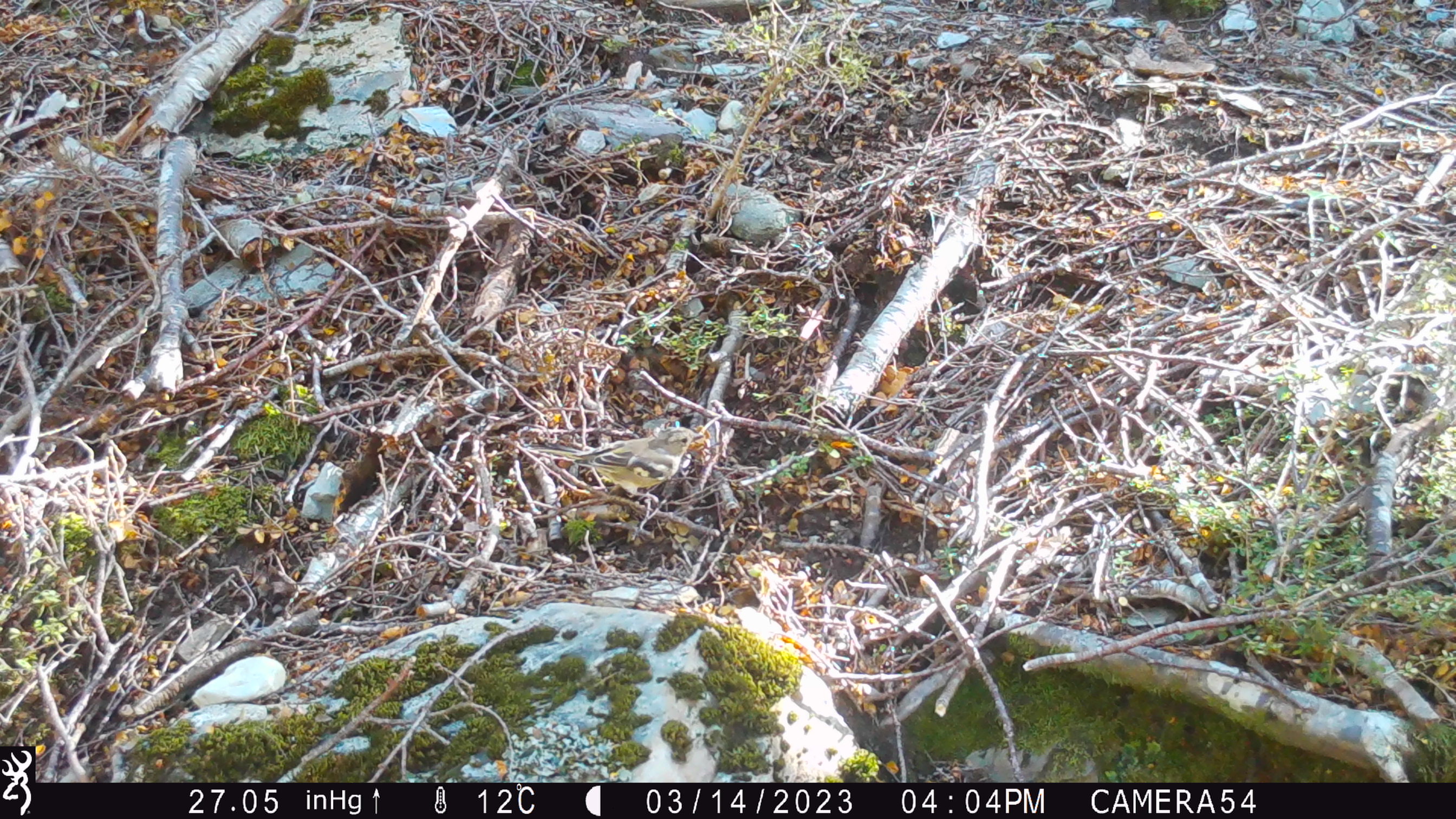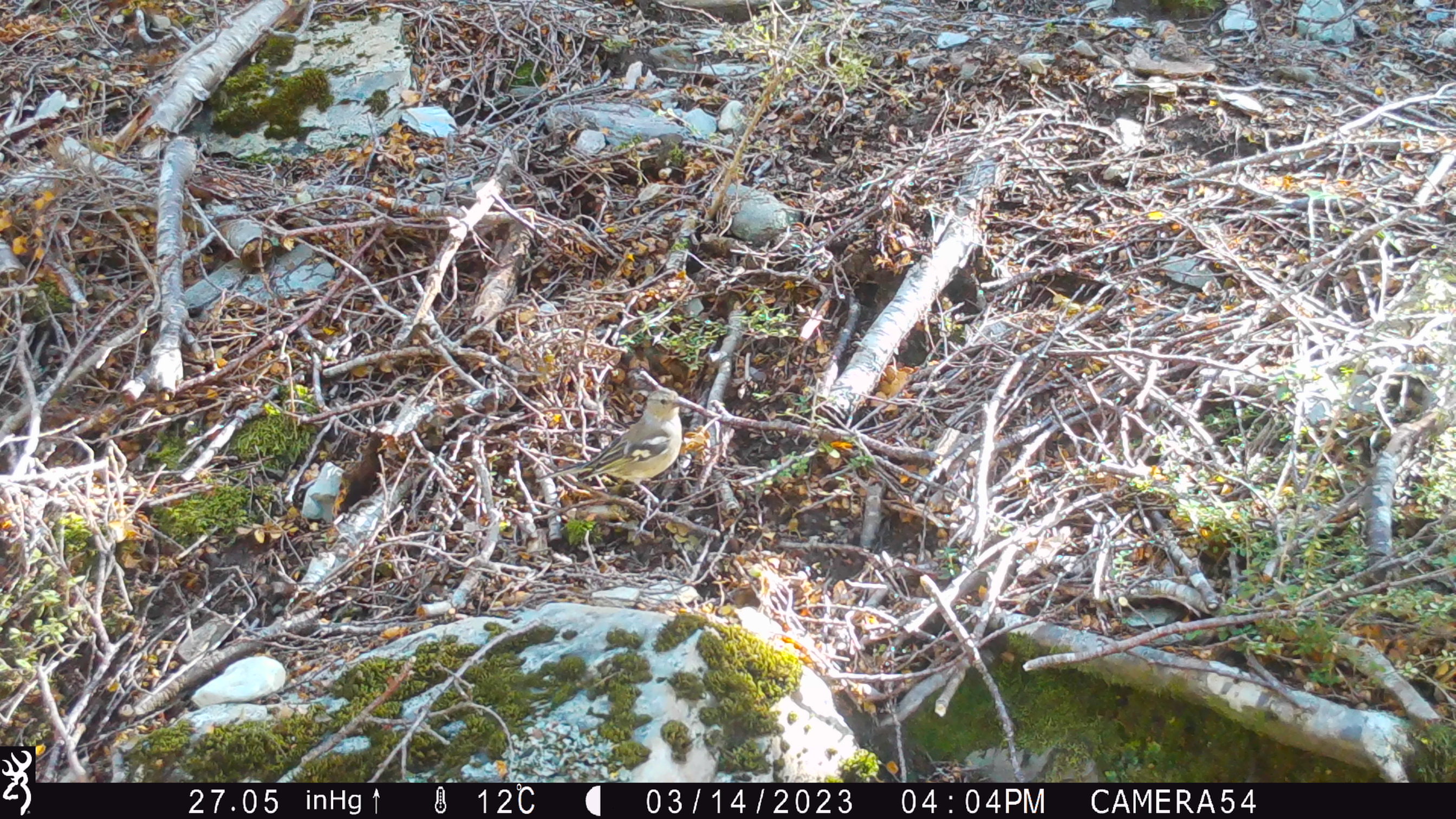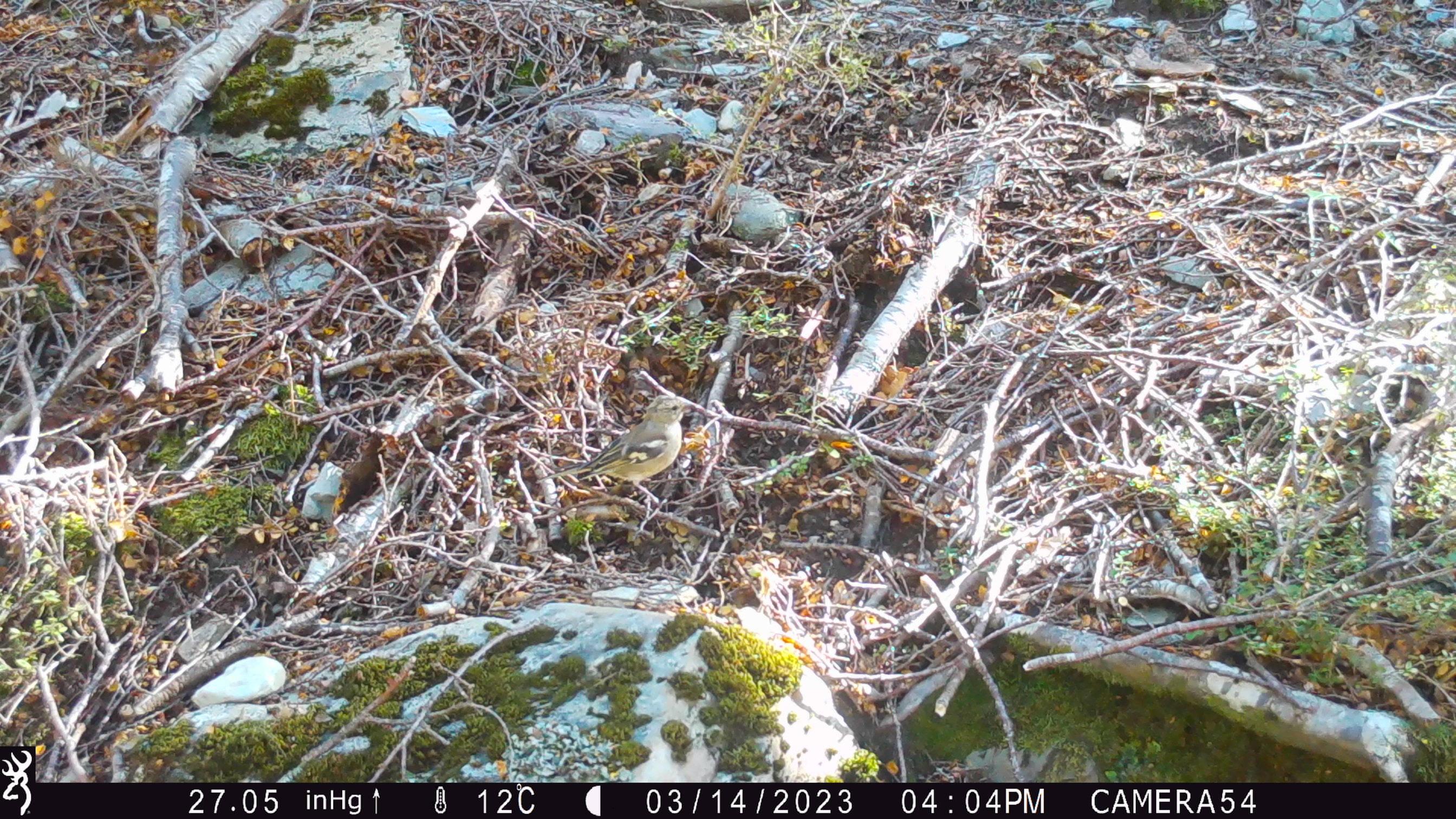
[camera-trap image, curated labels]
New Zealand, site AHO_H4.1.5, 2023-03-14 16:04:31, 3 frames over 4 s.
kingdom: Animalia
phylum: Chordata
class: Aves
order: Passeriformes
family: Fringillidae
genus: Fringilla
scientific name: Fringilla coelebs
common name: common chaffinch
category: chaffinch